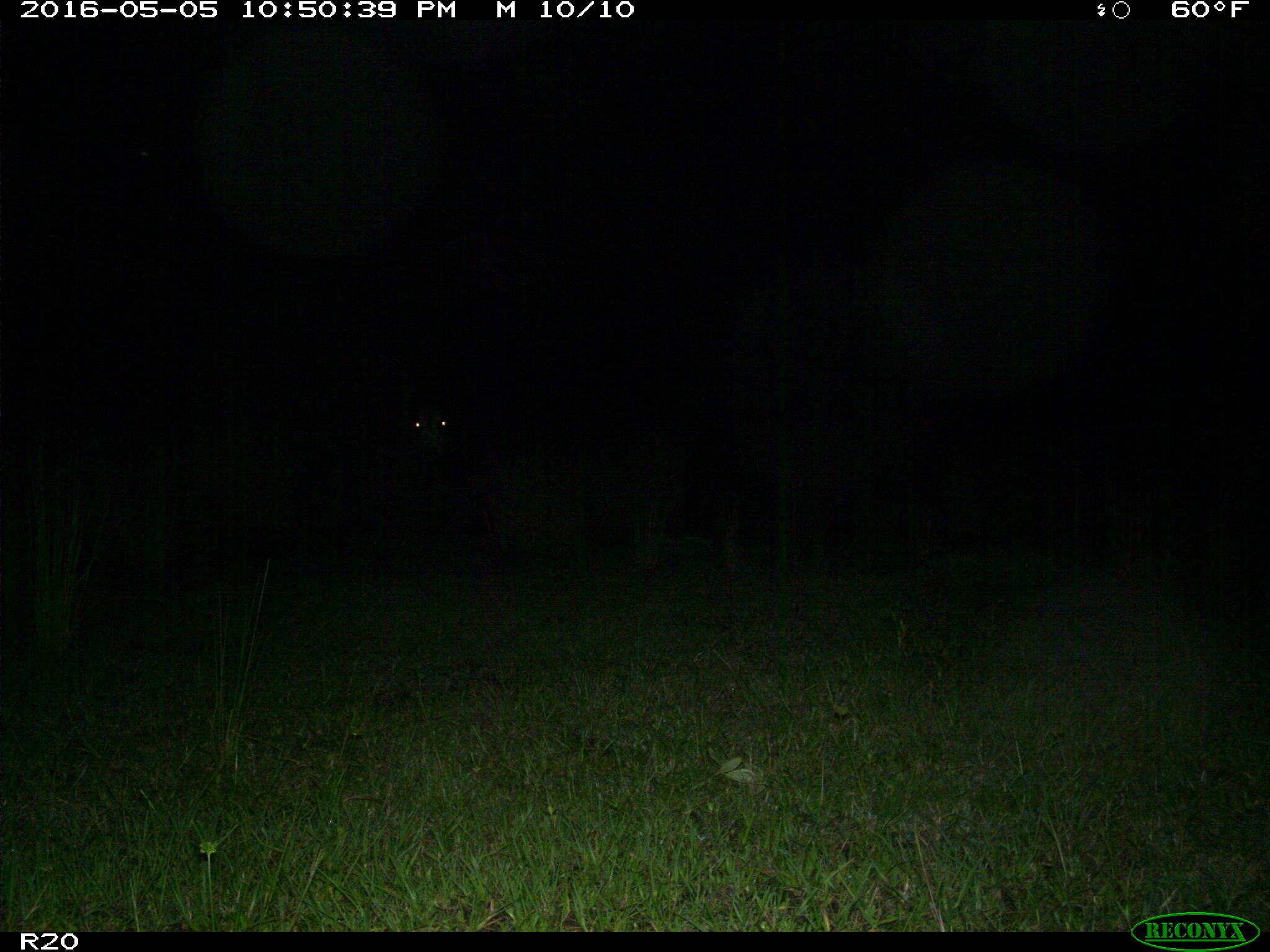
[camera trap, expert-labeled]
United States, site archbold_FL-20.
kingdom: Animalia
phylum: Chordata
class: Mammalia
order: Artiodactyla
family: Bovidae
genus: Bos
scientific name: Bos taurus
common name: domestic cow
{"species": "Bos taurus (domestic cow)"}